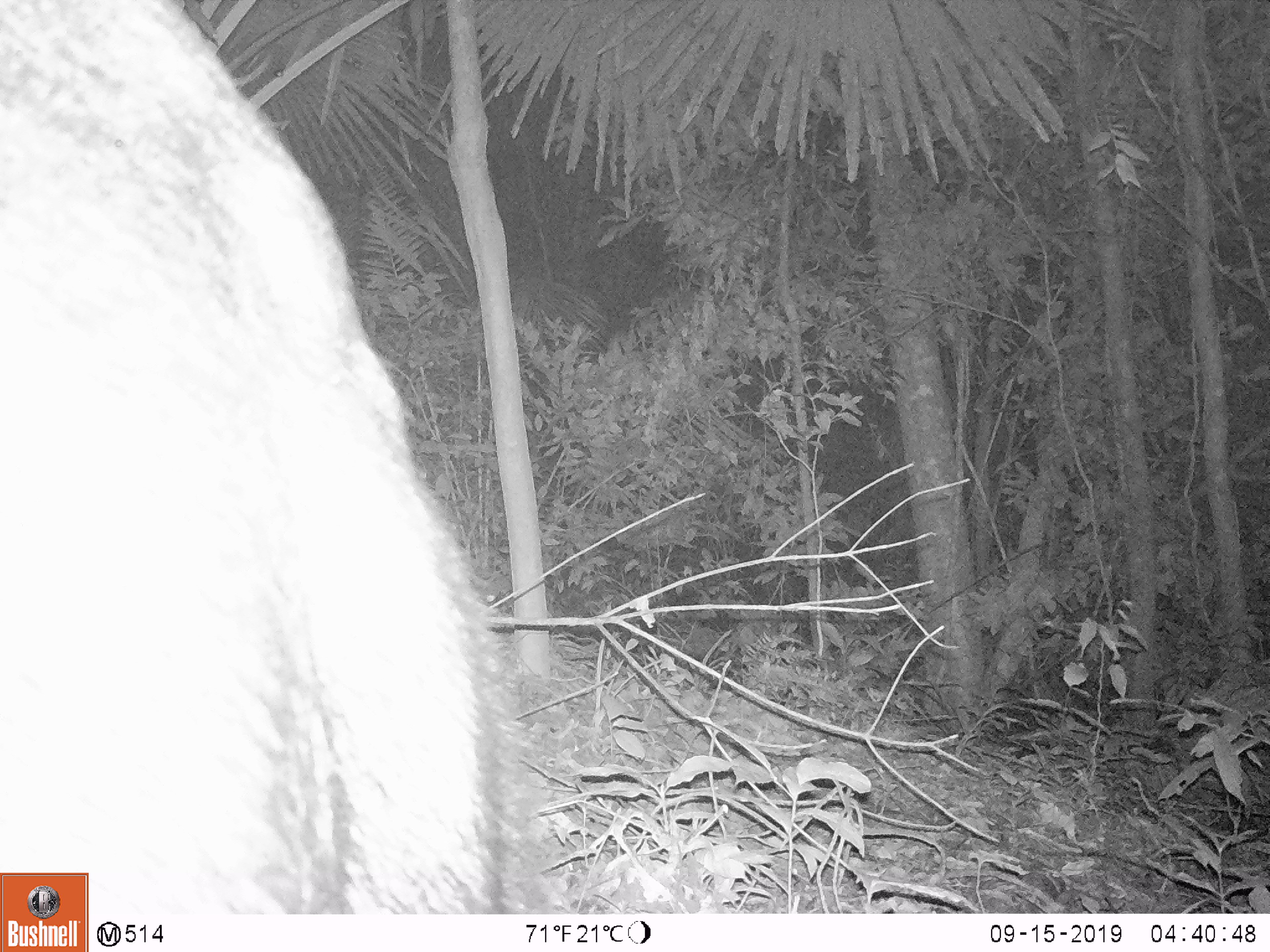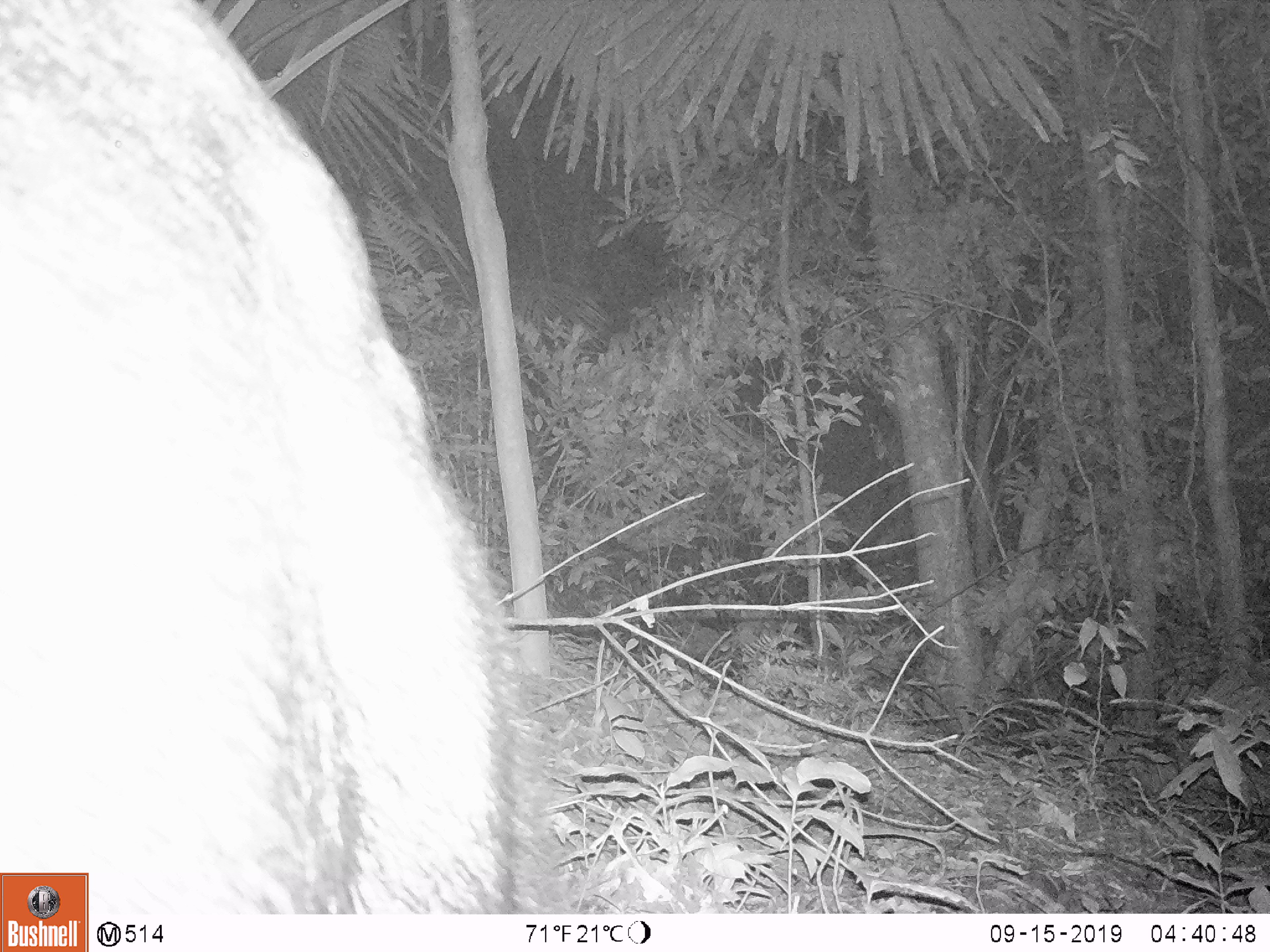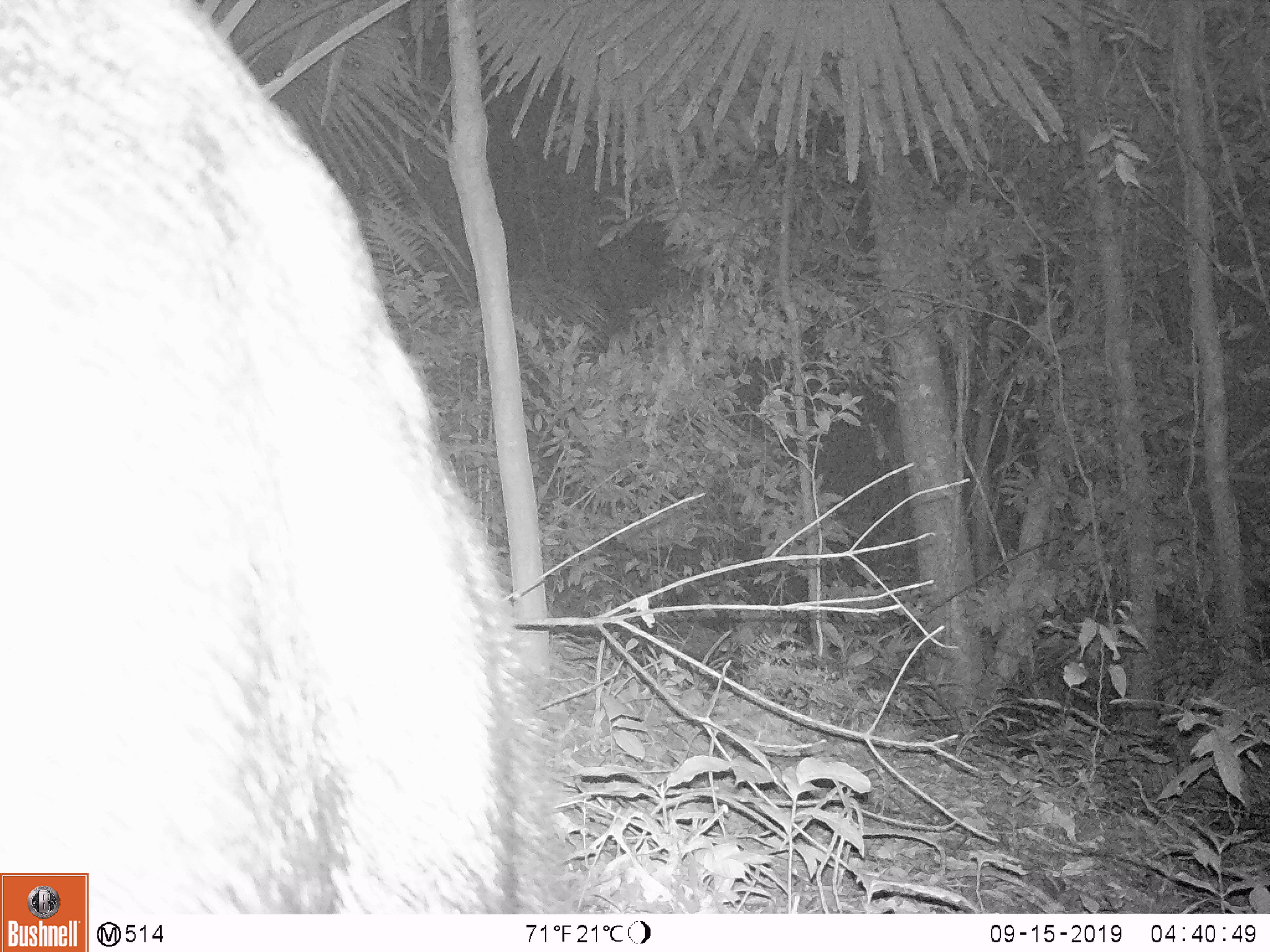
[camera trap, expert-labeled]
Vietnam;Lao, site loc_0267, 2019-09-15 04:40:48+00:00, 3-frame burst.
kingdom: Animalia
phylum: Chordata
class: Mammalia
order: Artiodactyla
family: Bovidae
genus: Capricornis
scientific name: Capricornis sumatraensis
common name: chinese serow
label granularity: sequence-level